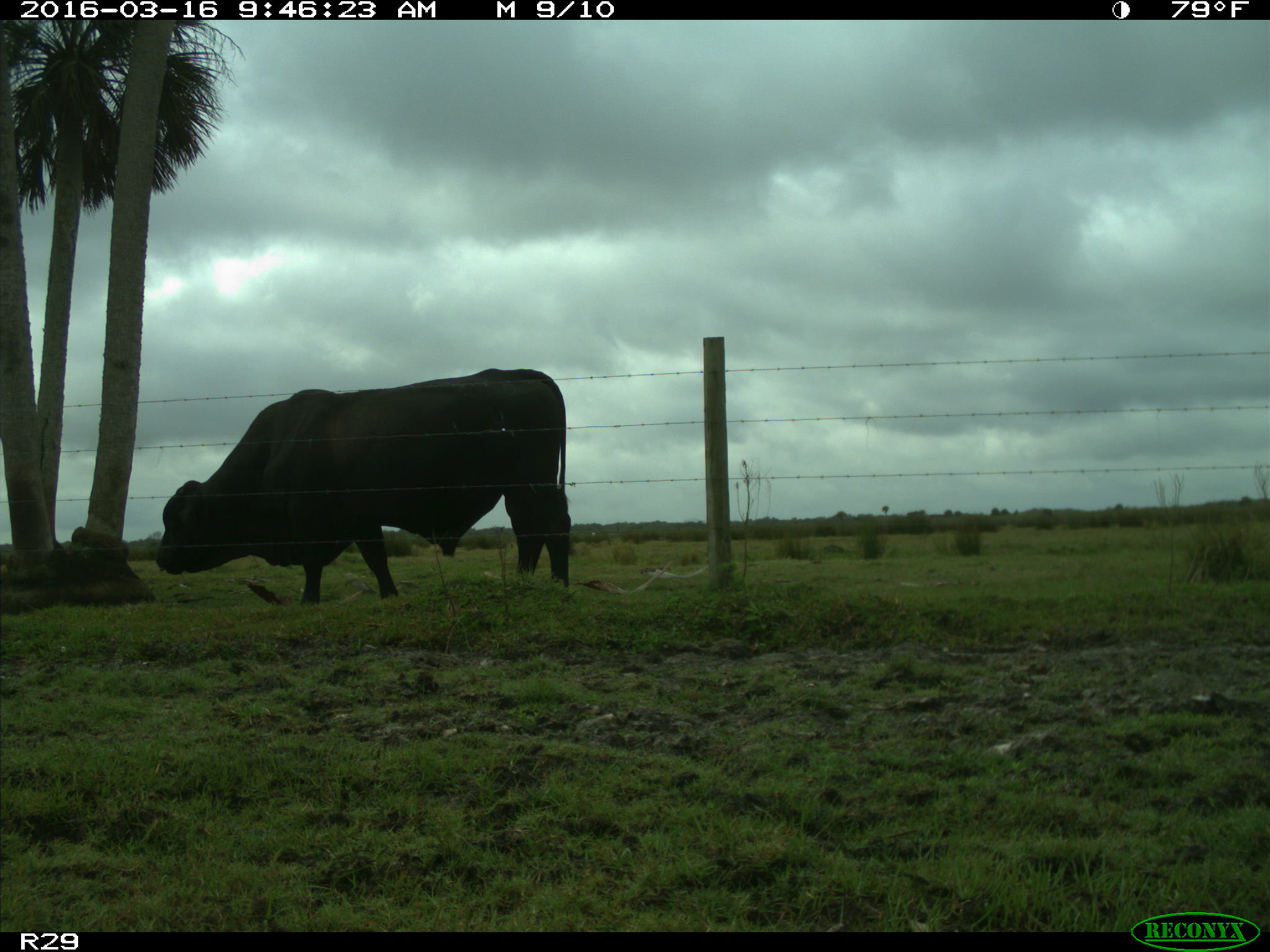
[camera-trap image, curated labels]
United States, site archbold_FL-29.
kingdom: Animalia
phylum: Chordata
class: Mammalia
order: Artiodactyla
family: Bovidae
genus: Bos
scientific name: Bos taurus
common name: domestic cow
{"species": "Bos taurus (domestic cow)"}